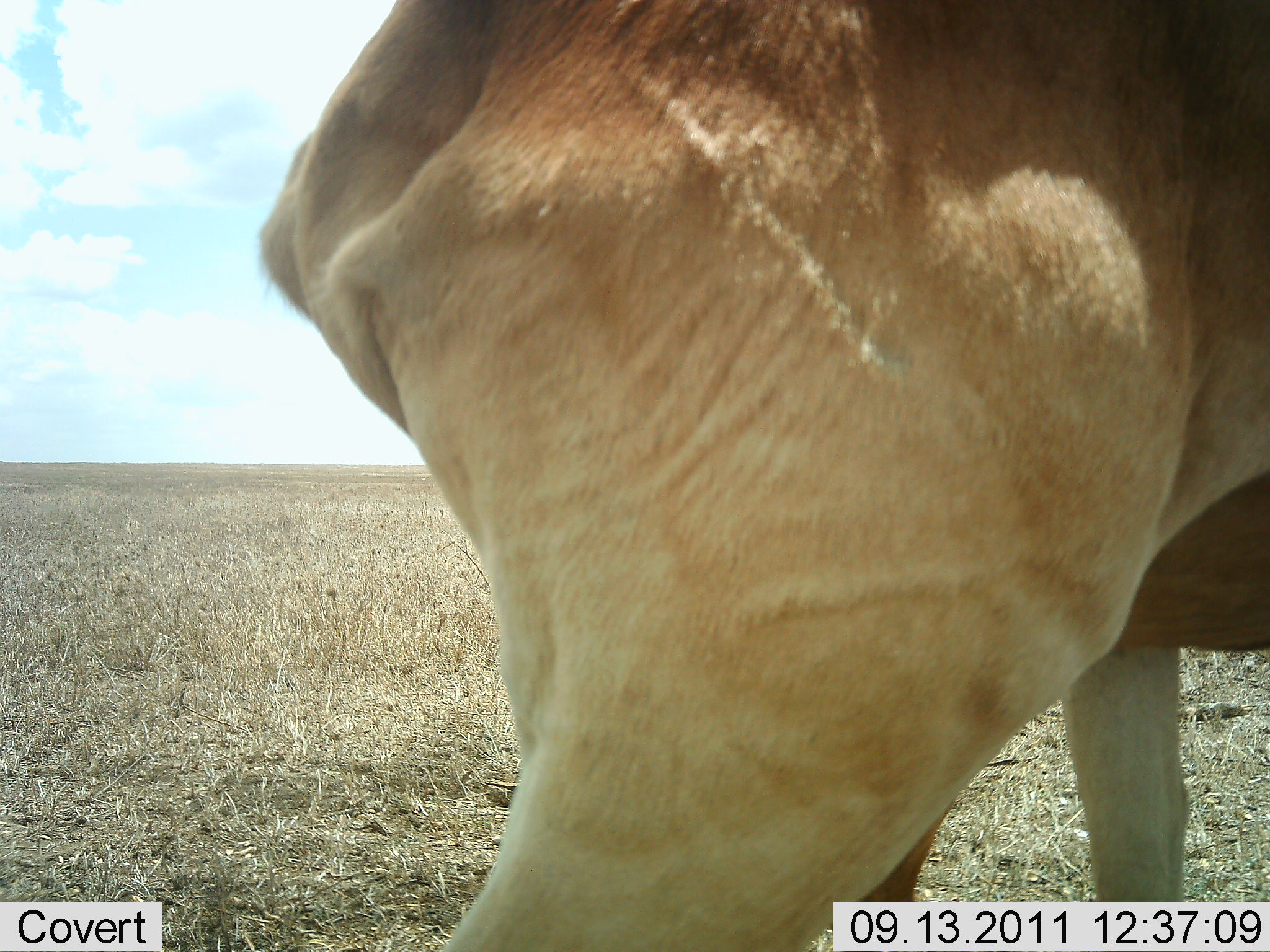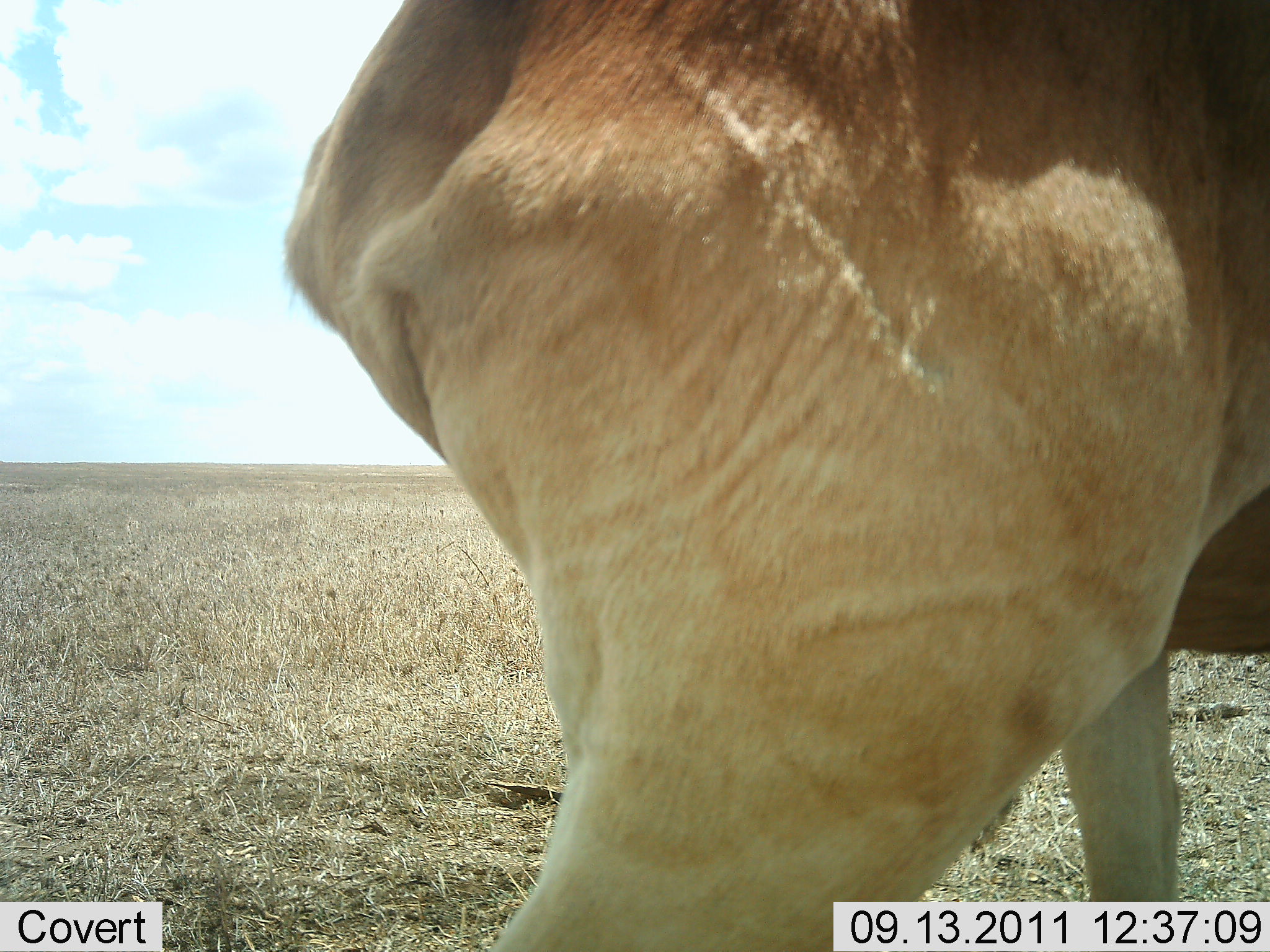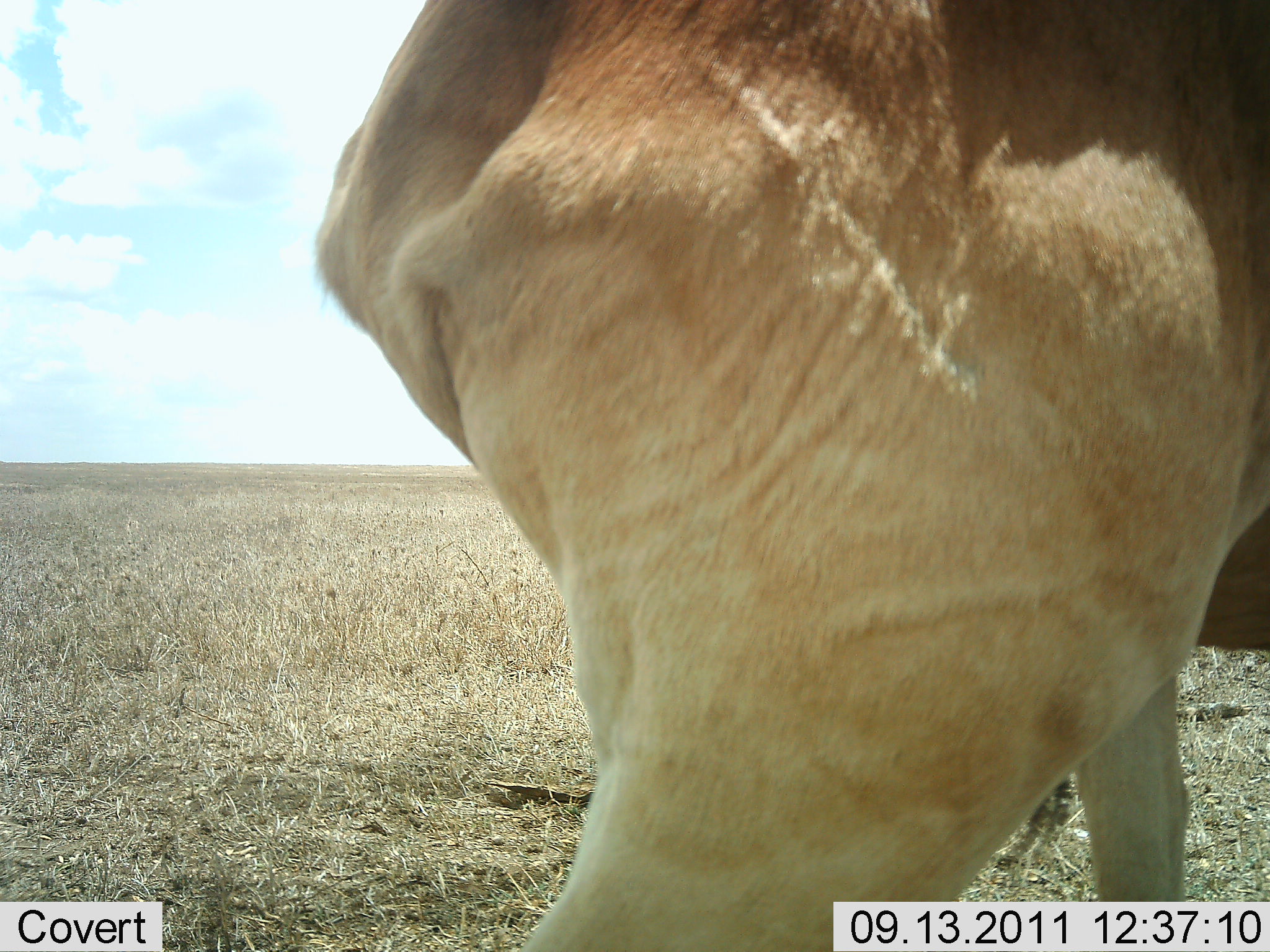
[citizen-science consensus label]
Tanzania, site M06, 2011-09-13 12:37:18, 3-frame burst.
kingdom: Animalia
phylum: Chordata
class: Mammalia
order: Artiodactyla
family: Bovidae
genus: Alcelaphus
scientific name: Alcelaphus buselaphus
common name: hartebeest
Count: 1.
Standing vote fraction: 82%.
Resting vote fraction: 0%.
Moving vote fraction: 18%.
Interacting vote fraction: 0%.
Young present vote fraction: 0%.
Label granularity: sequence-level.